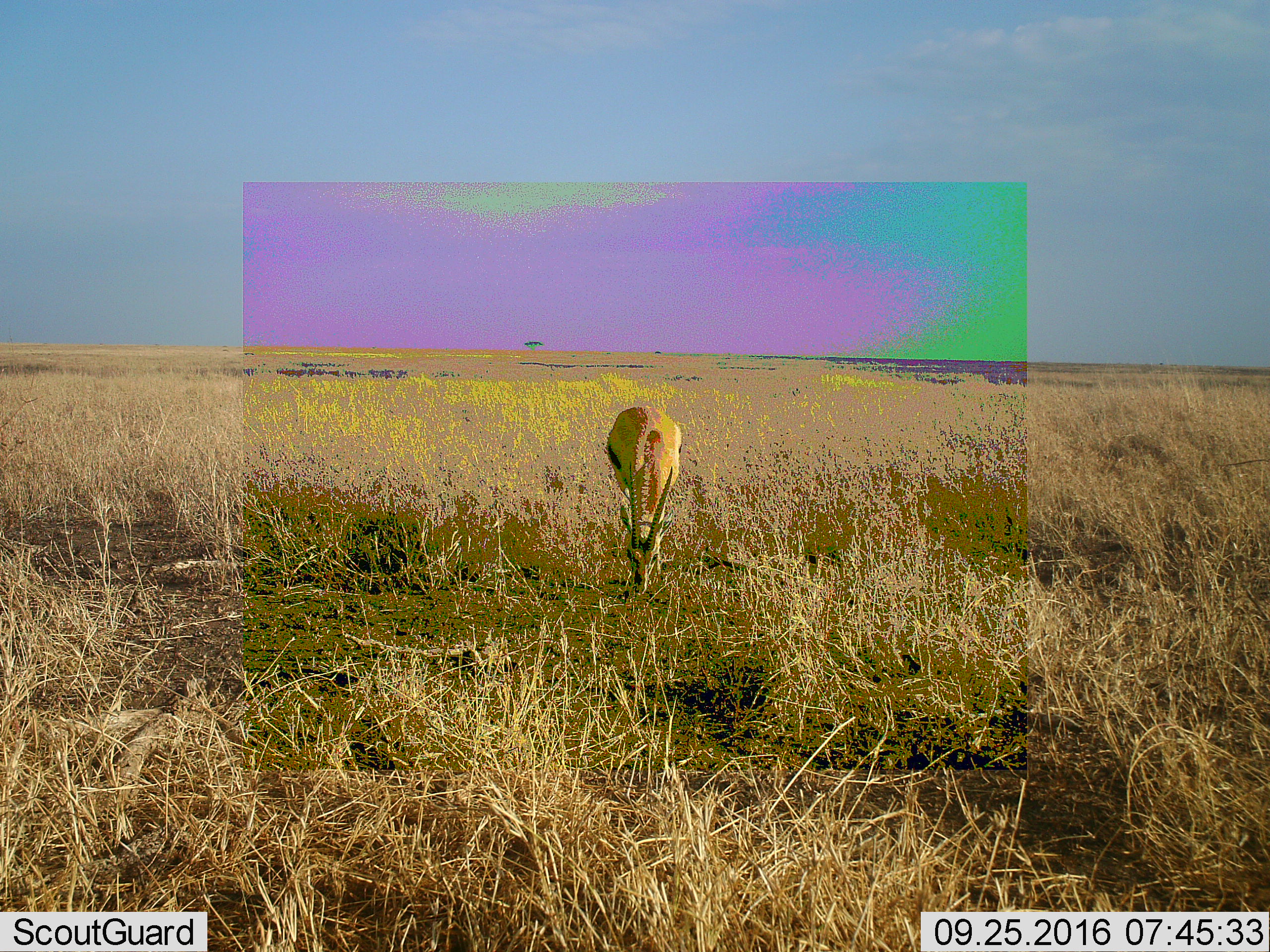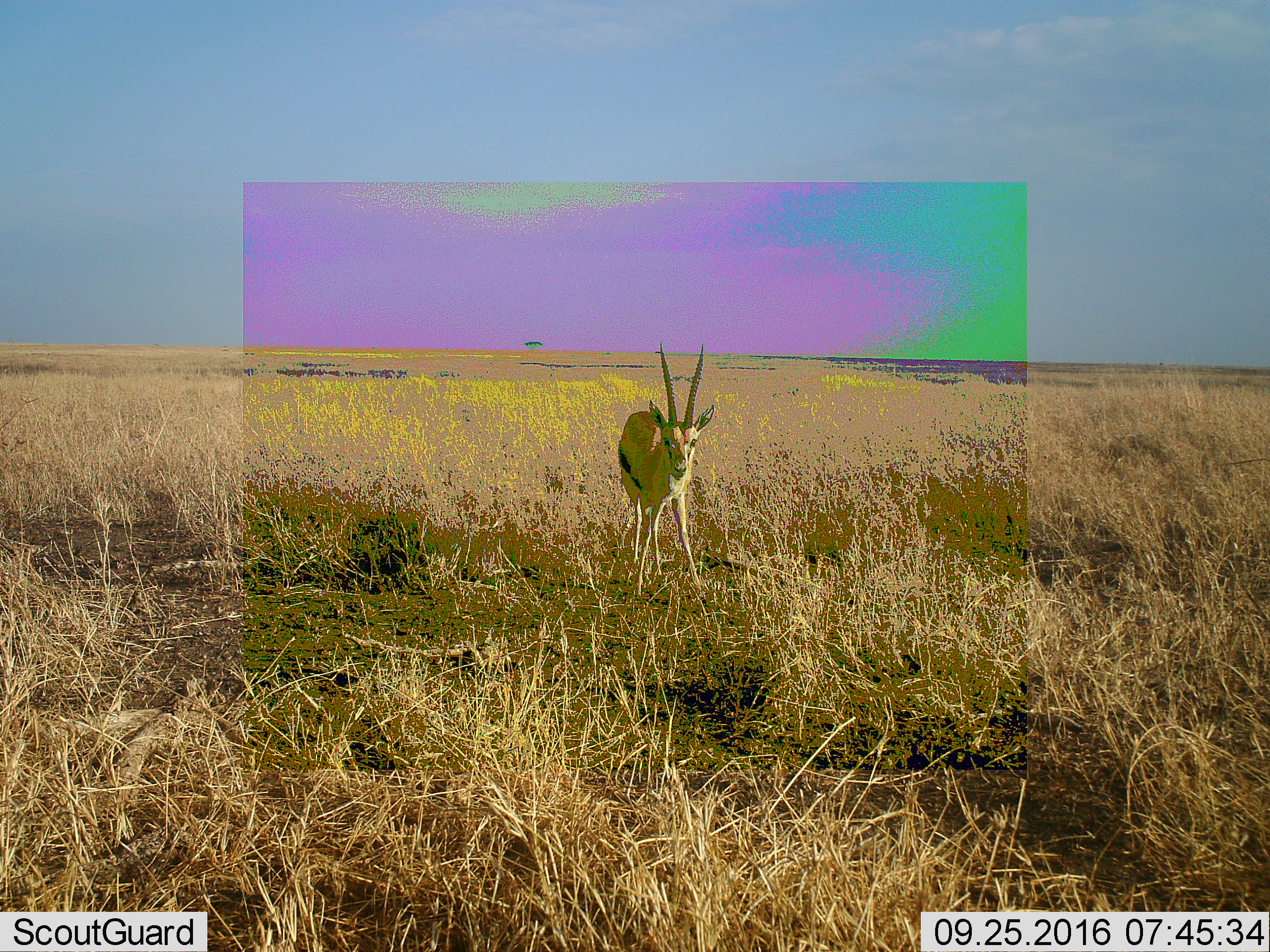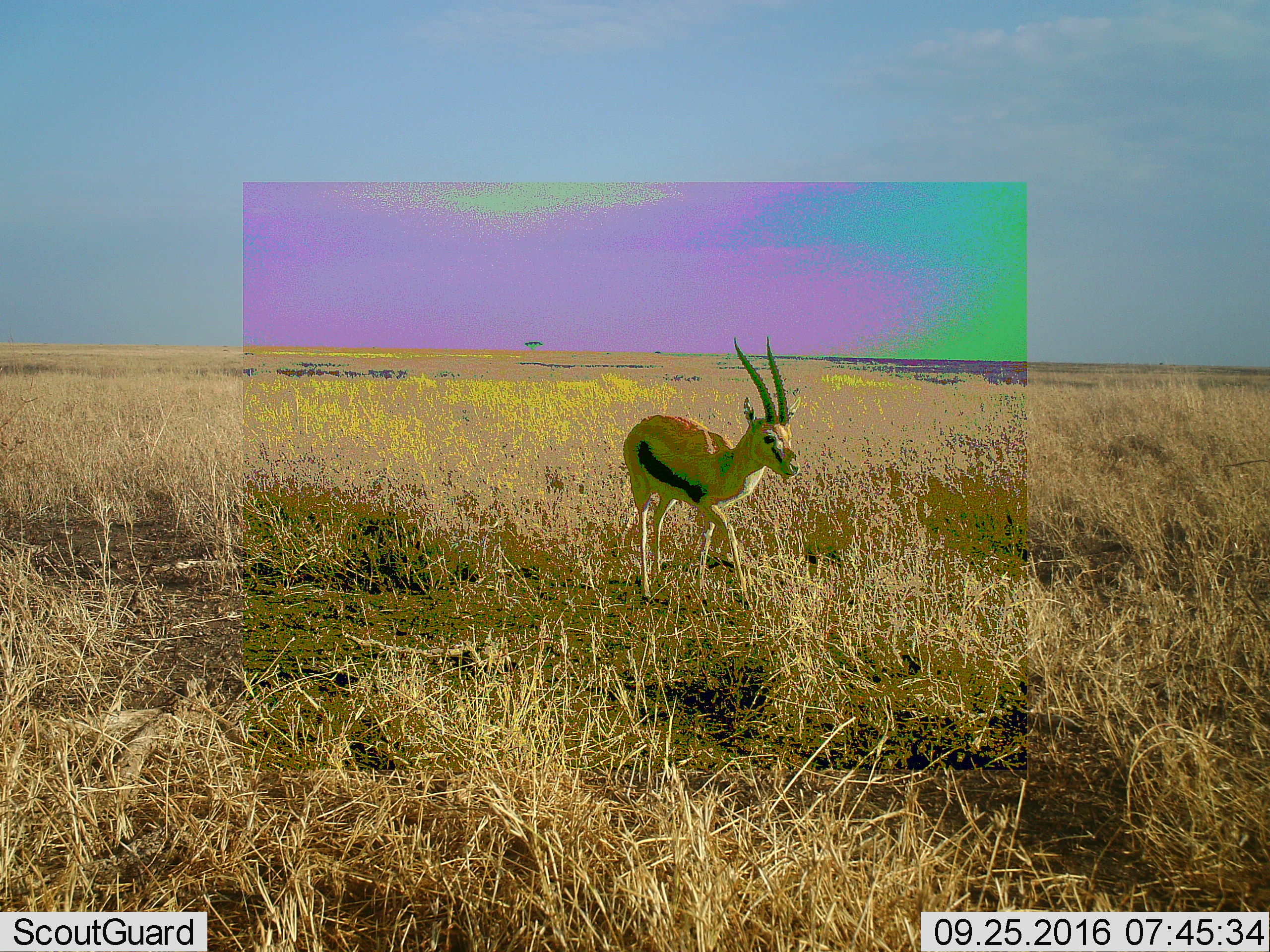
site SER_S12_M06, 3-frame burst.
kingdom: Animalia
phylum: Chordata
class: Mammalia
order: Artiodactyla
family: Bovidae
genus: Eudorcas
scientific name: Eudorcas thomsonii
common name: thomson's gazelle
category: gazellethomsons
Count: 1.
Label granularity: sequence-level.